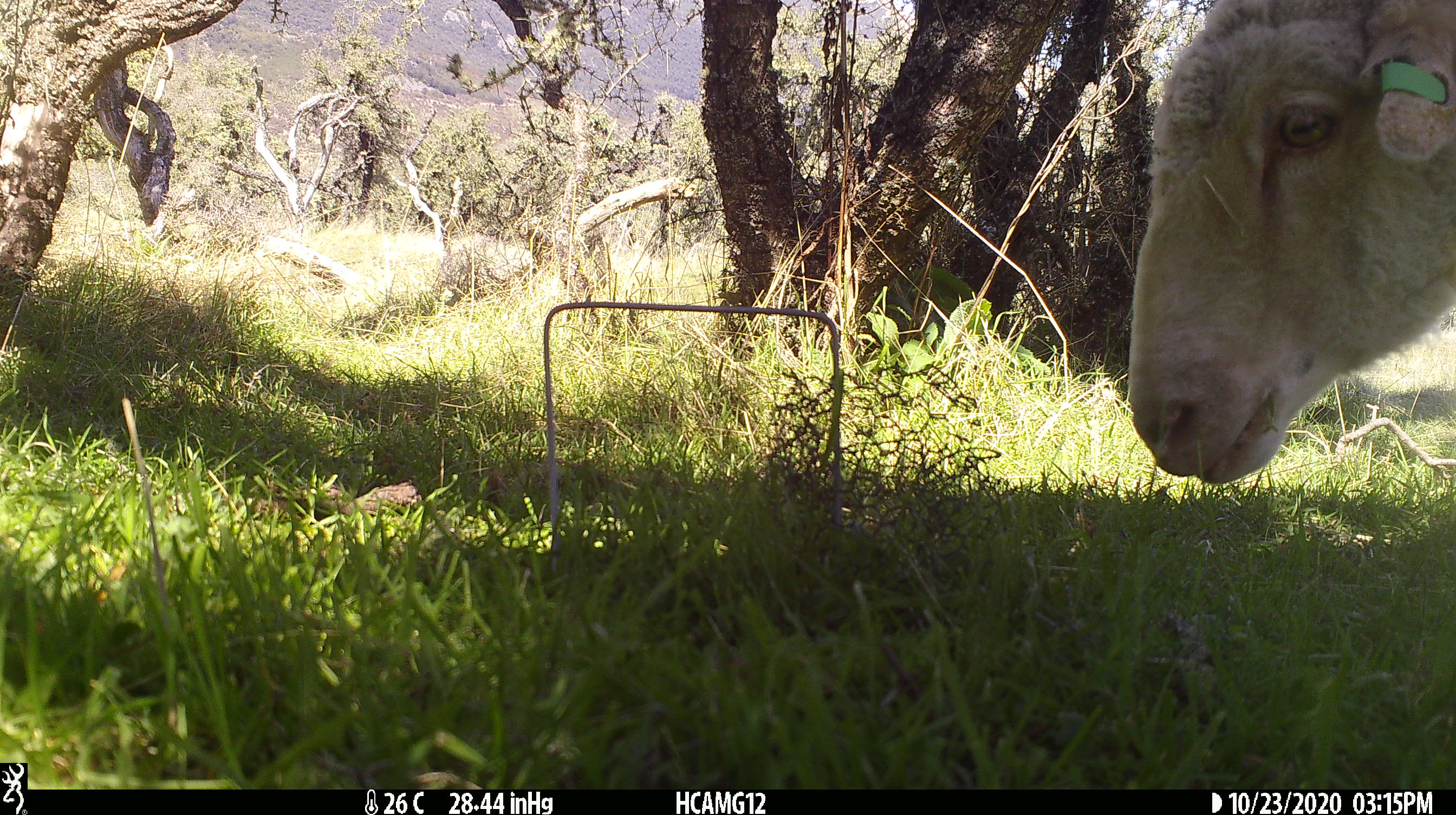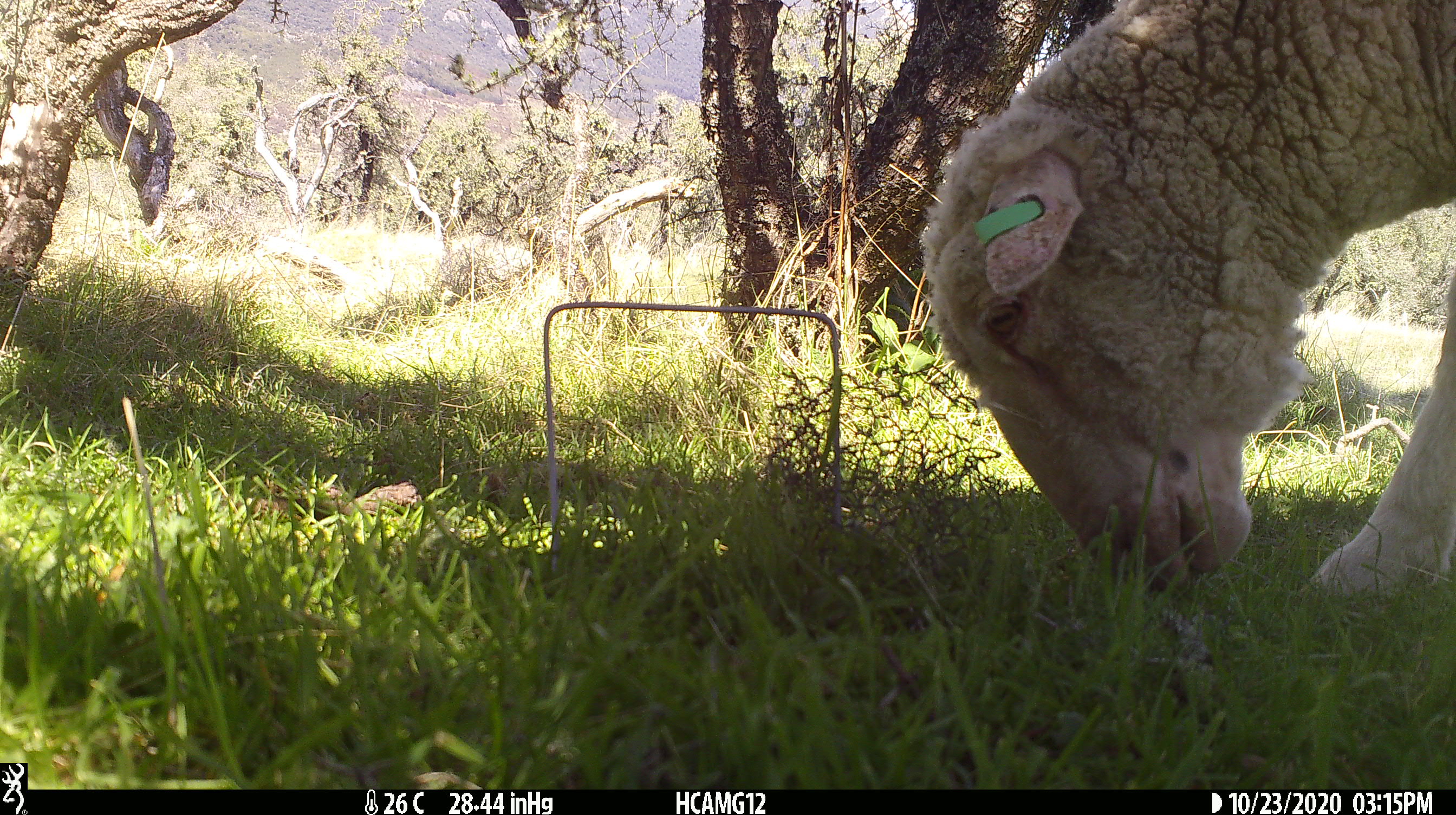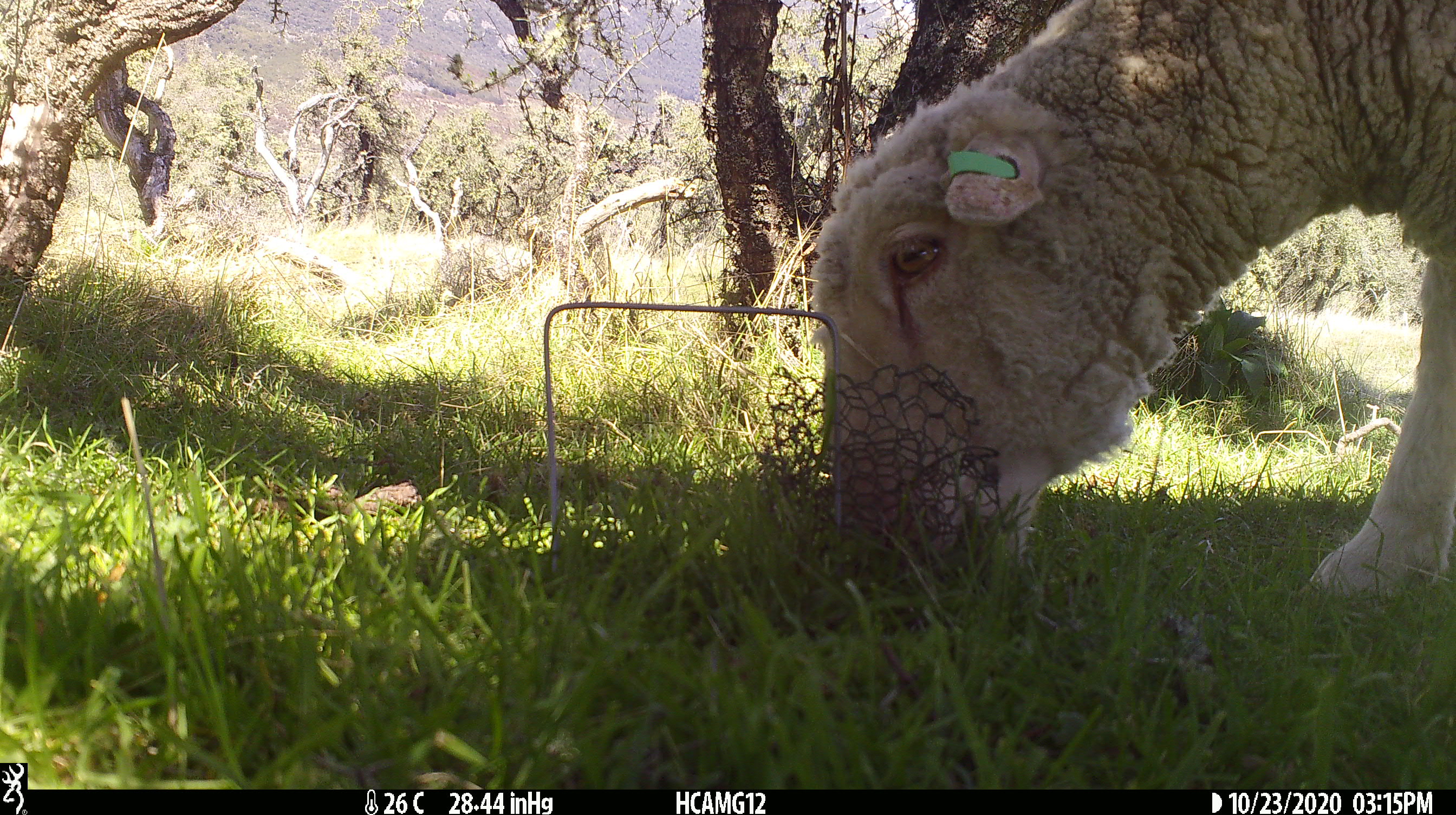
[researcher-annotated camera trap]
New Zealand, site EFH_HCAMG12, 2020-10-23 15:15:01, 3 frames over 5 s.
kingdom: Animalia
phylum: Chordata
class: Mammalia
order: Artiodactyla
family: Bovidae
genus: Ovis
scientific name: Ovis aries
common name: domestic sheep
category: sheep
Sheep (domestic sheep) (Ovis aries).